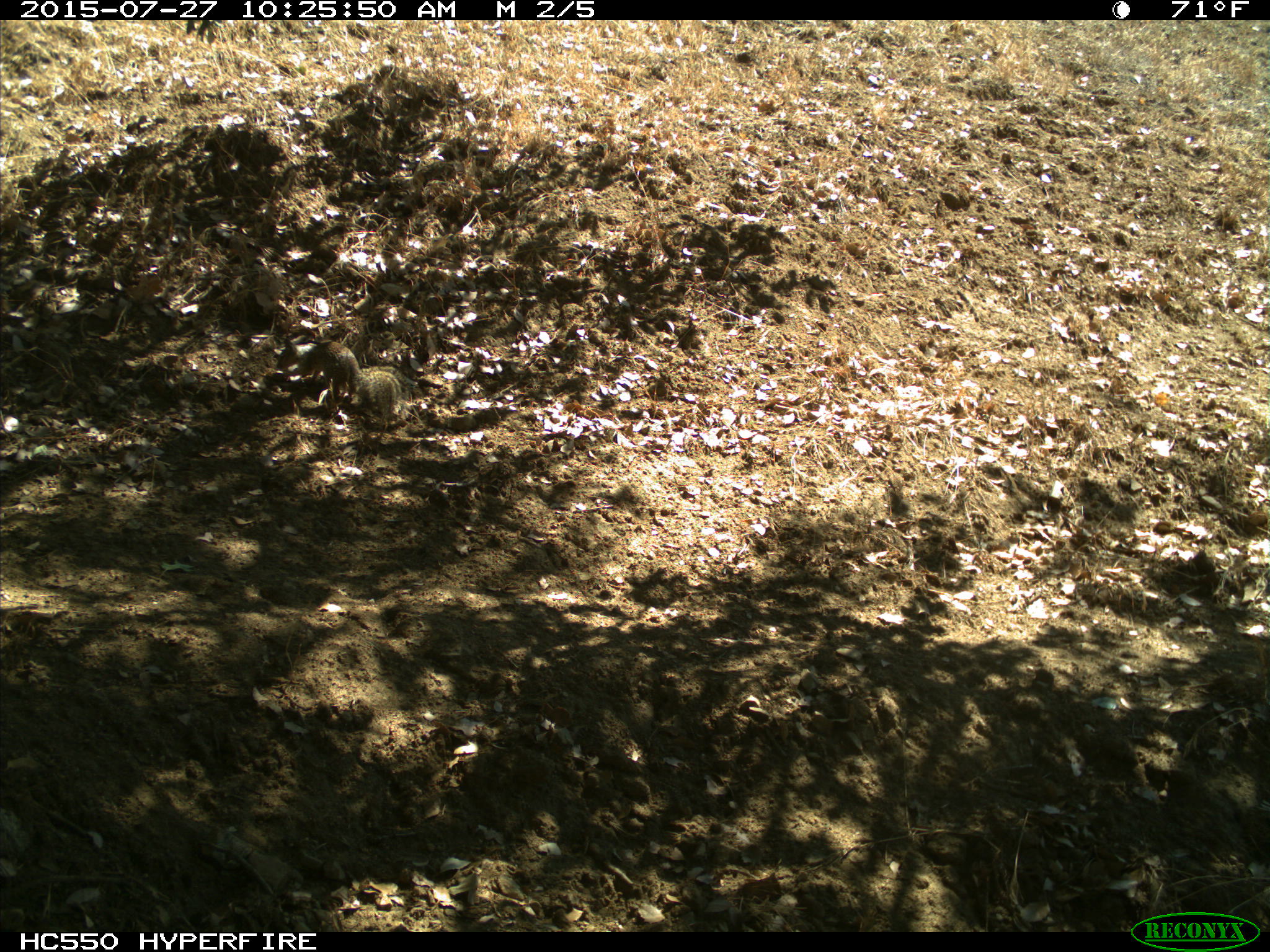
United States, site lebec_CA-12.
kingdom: Animalia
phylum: Chordata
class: Mammalia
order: Rodentia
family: Sciuridae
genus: Otospermophilus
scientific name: Otospermophilus beecheyi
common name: california ground squirrel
Otospermophilus beecheyi (california ground squirrel).